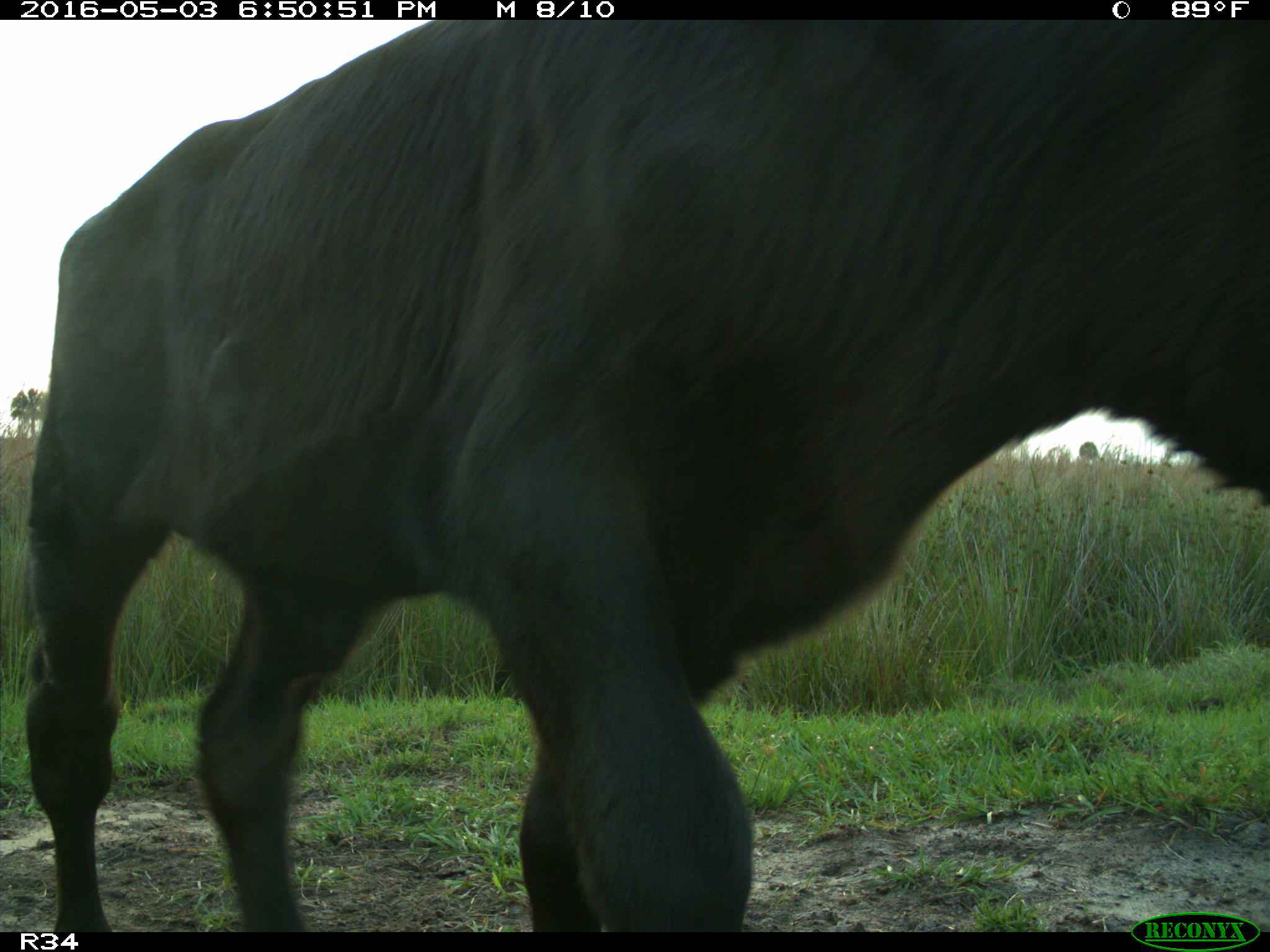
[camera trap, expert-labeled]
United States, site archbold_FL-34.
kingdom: Animalia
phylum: Chordata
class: Mammalia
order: Artiodactyla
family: Bovidae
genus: Bos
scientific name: Bos taurus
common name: domestic cow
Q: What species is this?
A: Bos taurus (domestic cow).